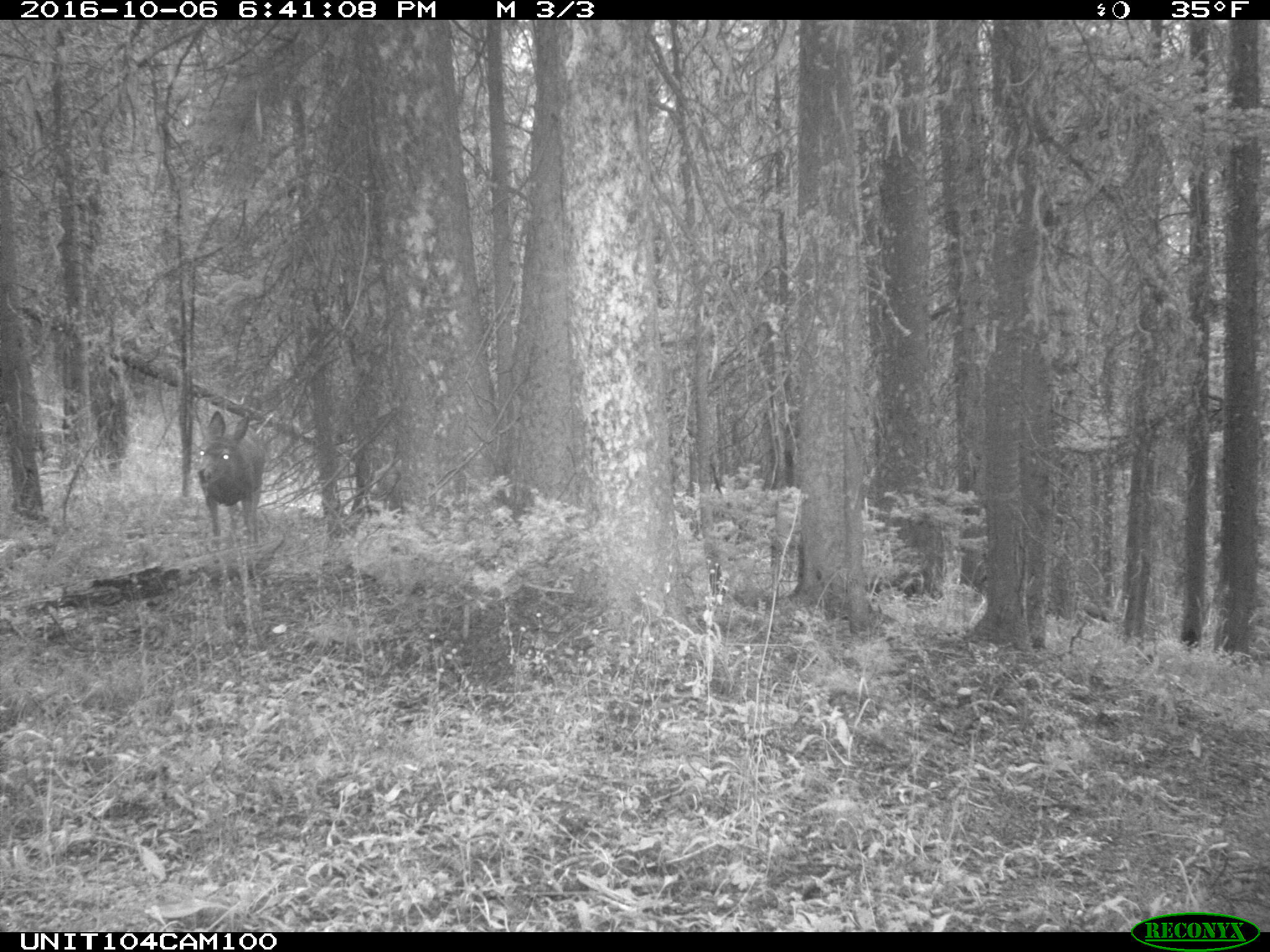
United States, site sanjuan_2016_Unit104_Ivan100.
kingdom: Animalia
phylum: Chordata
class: Mammalia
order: Artiodactyla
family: Cervidae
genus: Odocoileus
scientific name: Odocoileus hemionus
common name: mule deer